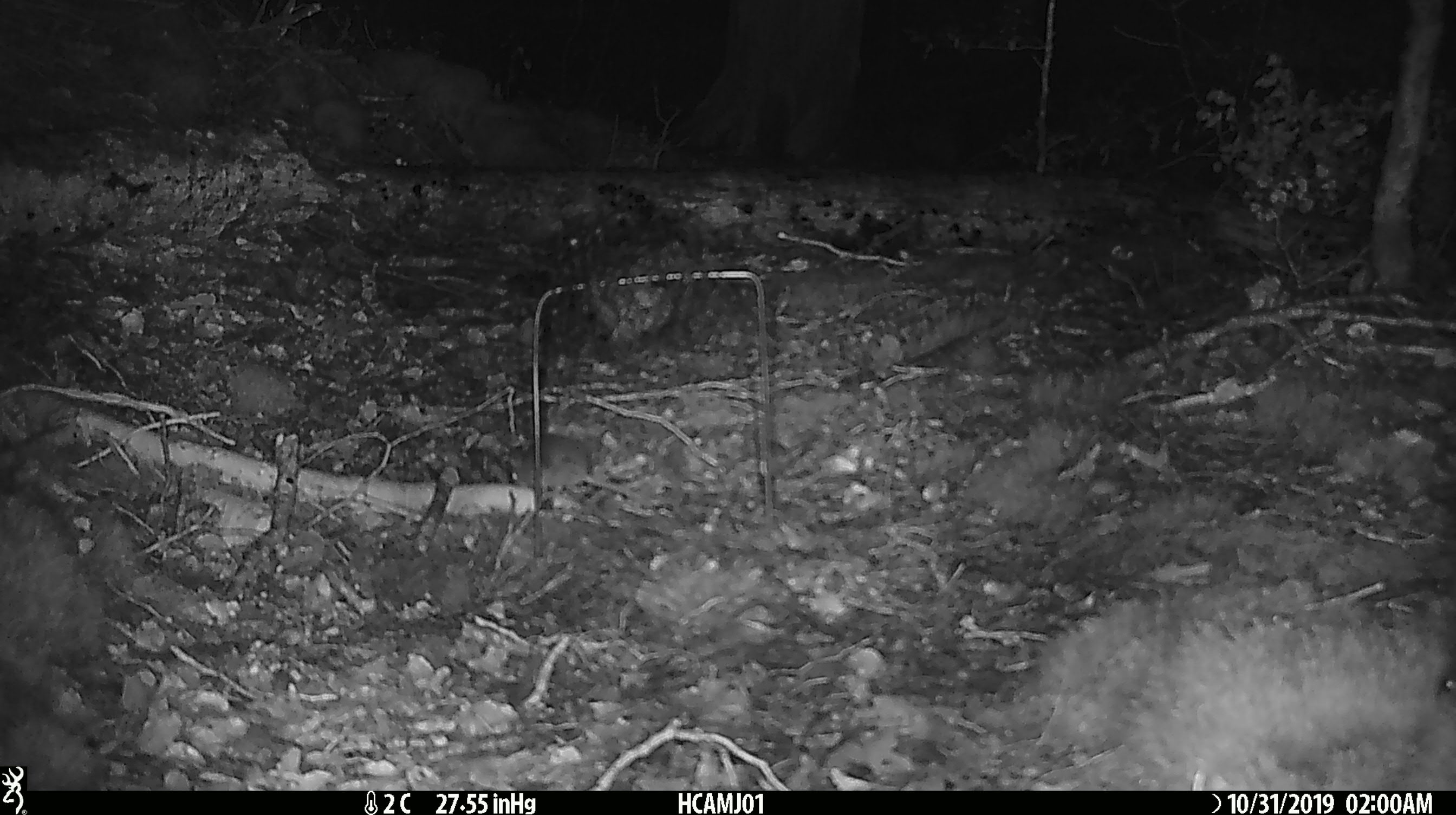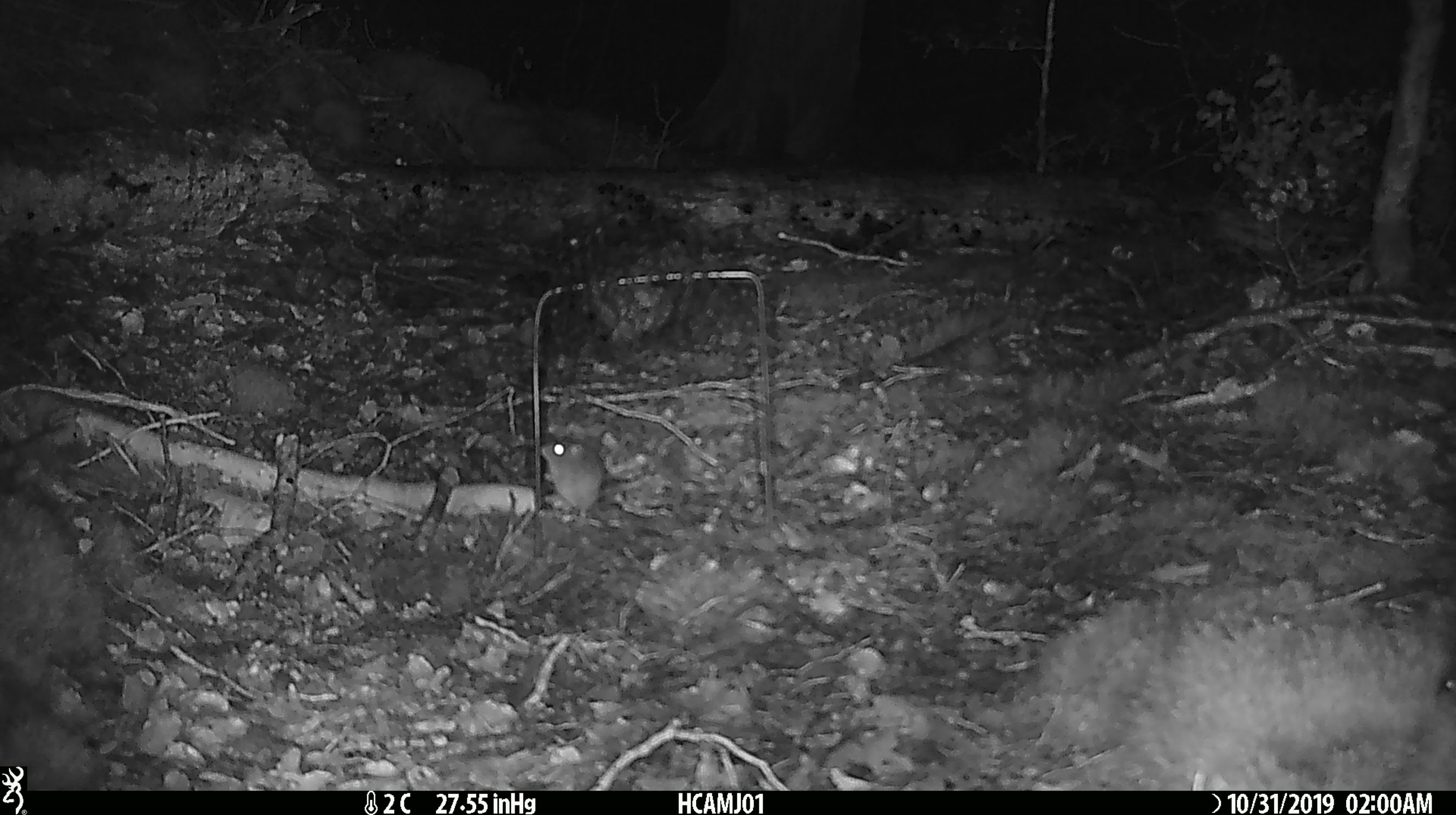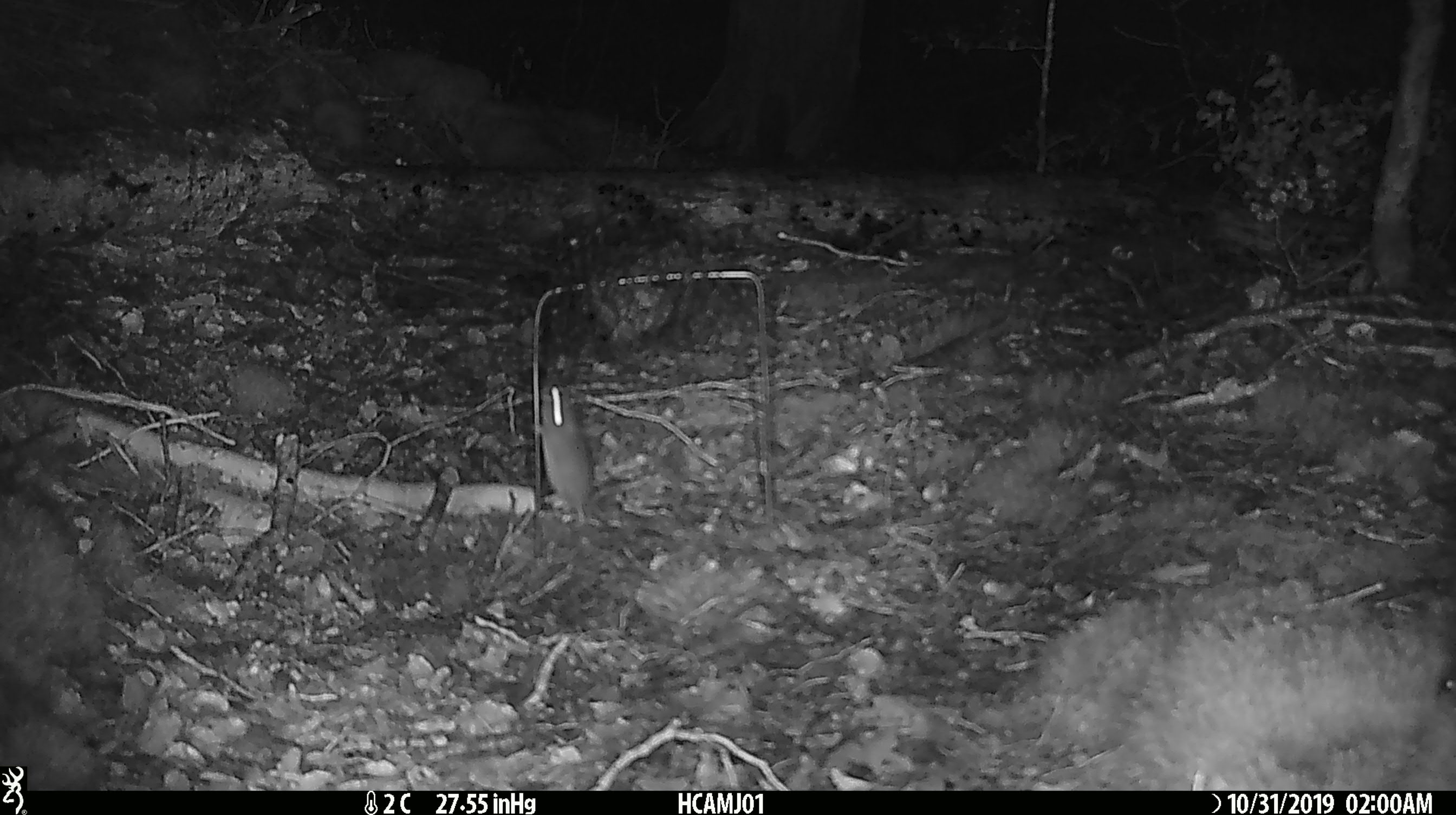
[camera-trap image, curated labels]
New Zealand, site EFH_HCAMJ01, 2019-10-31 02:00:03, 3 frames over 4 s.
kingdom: Animalia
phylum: Chordata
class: Mammalia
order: Rodentia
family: Muridae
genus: Mus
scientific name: Mus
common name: mouse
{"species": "mouse (Mus)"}